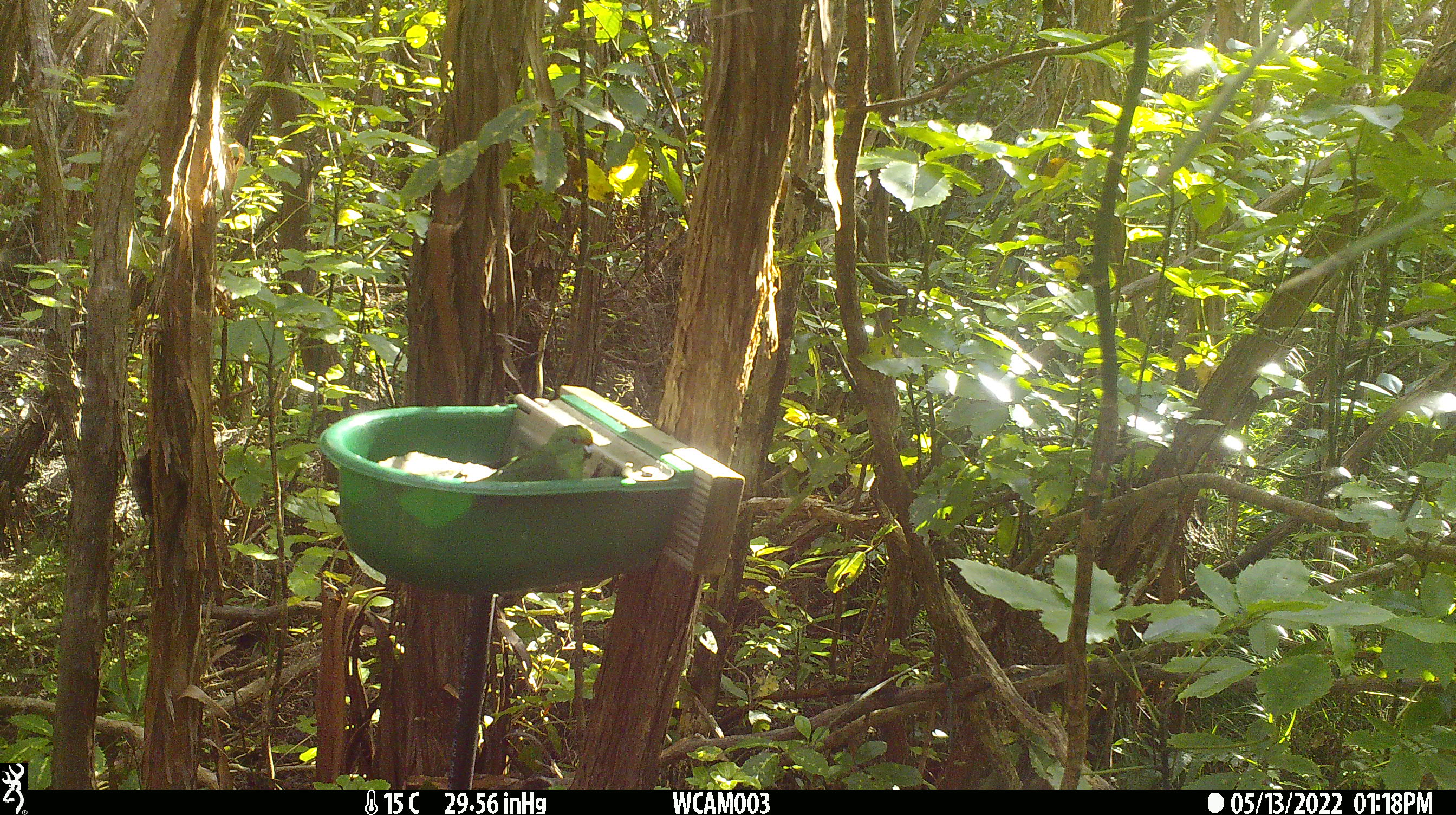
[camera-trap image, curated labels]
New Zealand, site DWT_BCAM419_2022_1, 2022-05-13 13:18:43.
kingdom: Animalia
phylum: Chordata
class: Aves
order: Psittaciformes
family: Psittaculidae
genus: Cyanoramphus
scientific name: Cyanoramphus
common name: parakeet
Parakeet (Cyanoramphus).